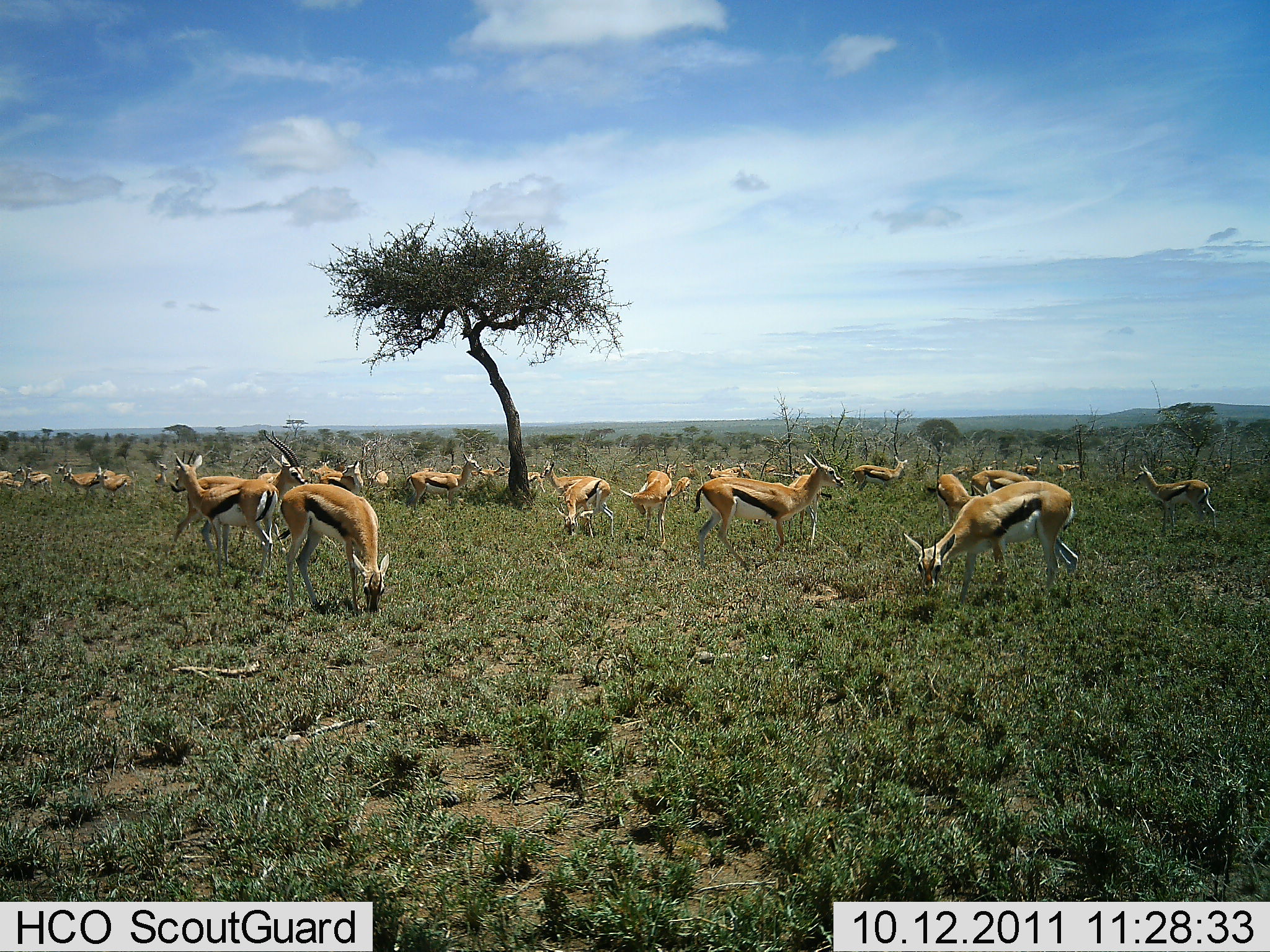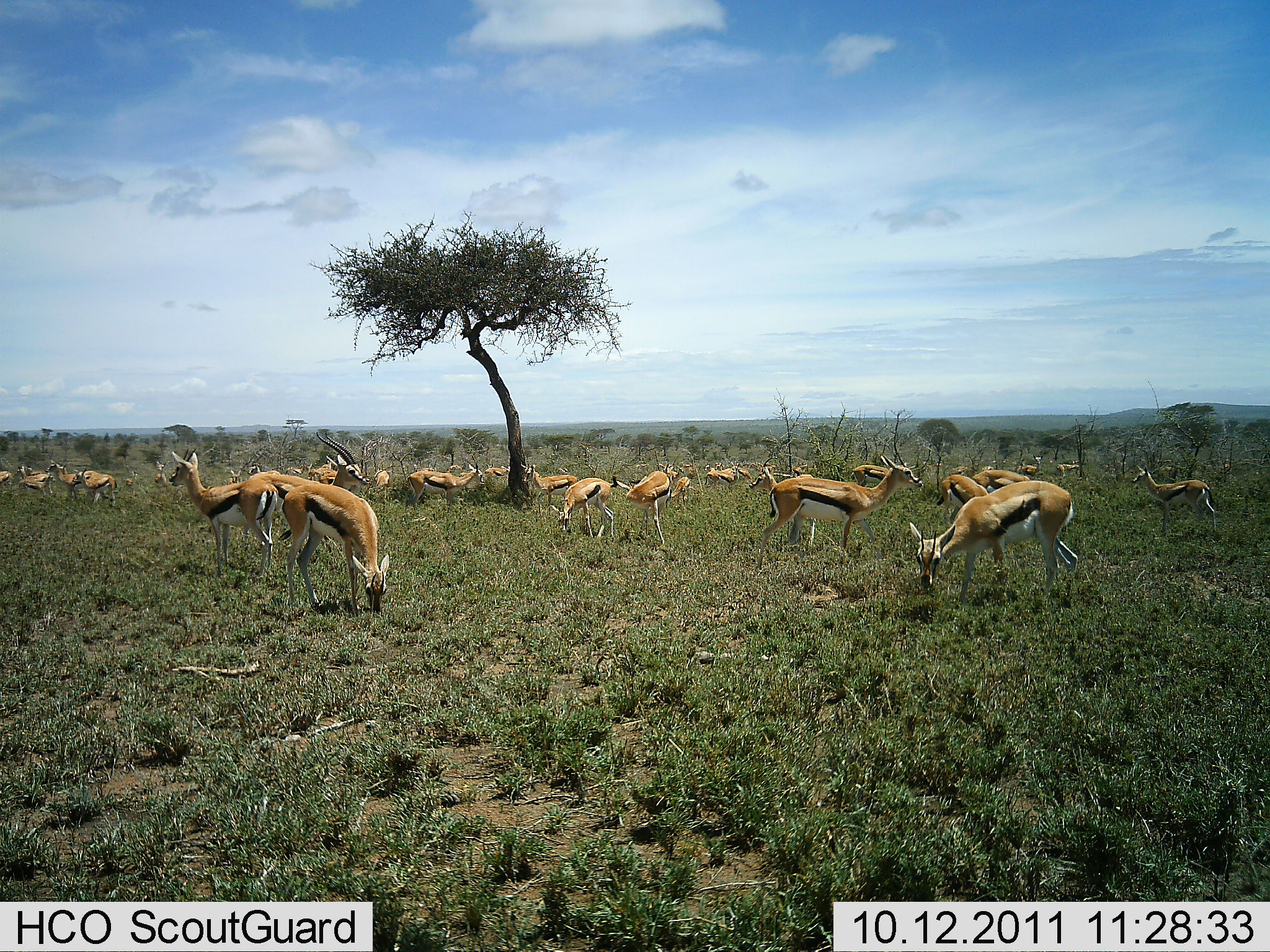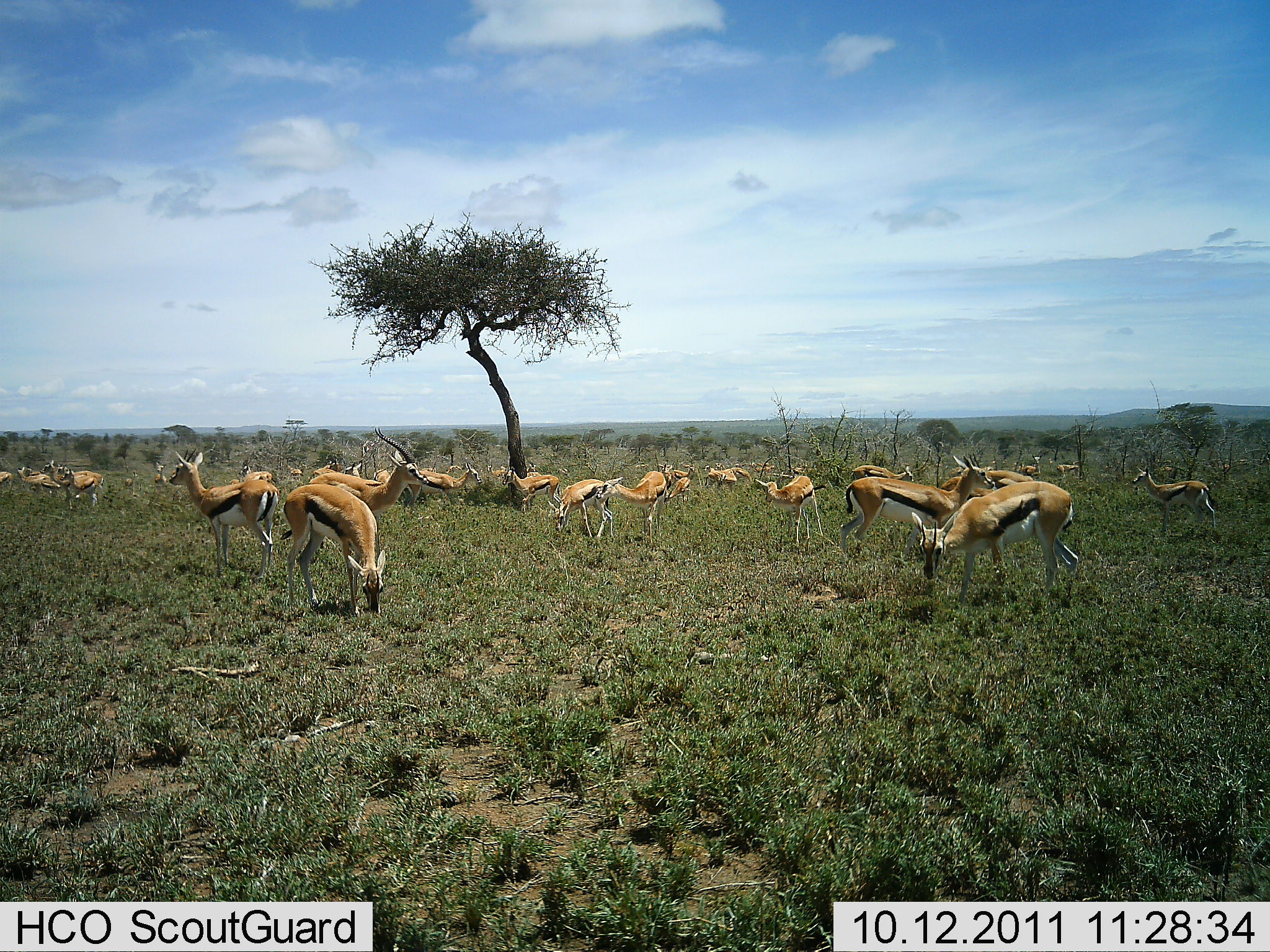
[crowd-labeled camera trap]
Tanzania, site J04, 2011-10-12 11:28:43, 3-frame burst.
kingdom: Animalia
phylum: Chordata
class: Mammalia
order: Artiodactyla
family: Bovidae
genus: Eudorcas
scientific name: Eudorcas thomsonii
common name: thomson's gazelle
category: gazellethomsons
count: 11-50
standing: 82%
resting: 18%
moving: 64%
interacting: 18%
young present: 0%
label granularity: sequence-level